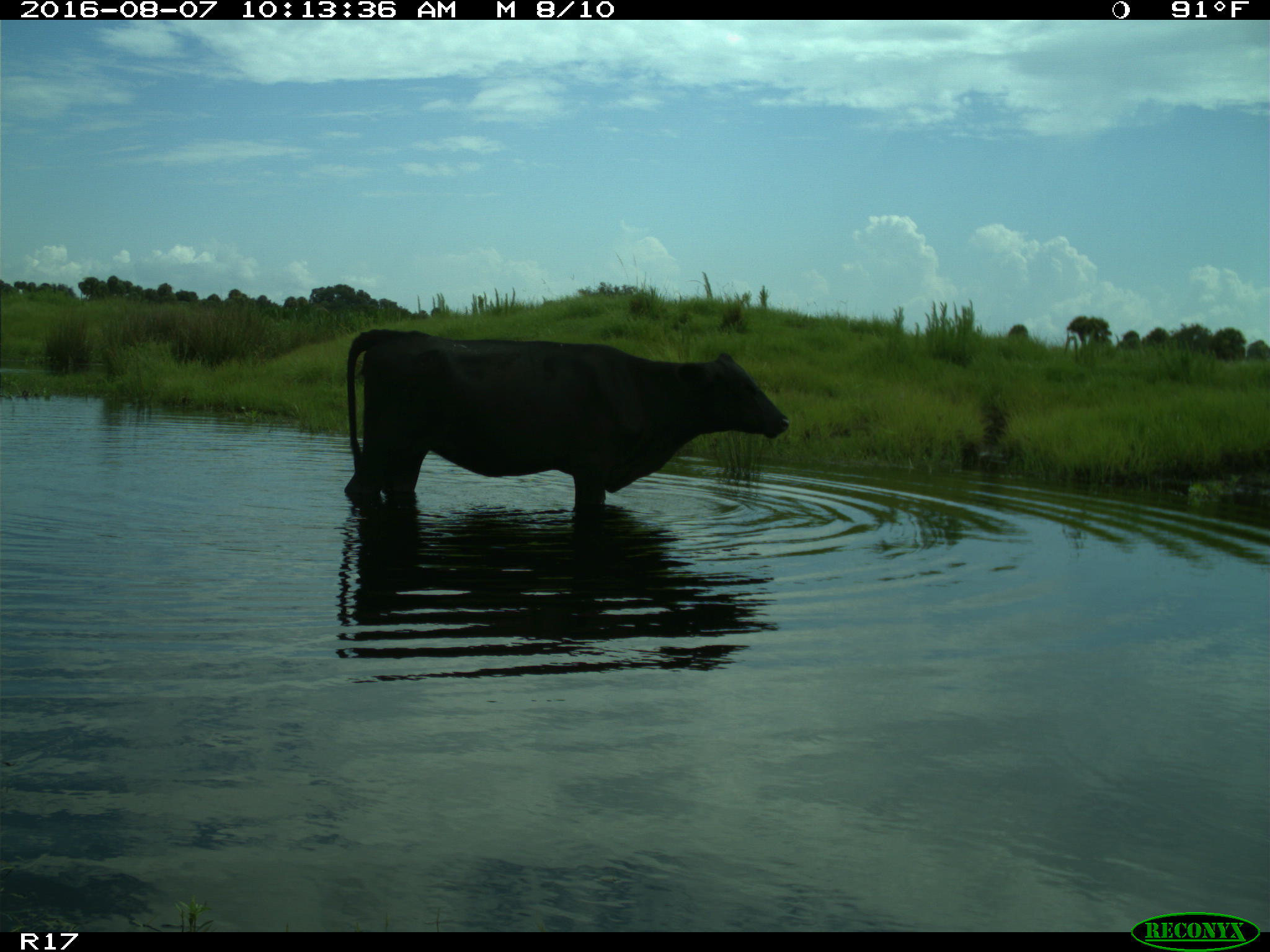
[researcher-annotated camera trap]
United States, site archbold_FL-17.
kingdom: Animalia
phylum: Chordata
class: Mammalia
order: Artiodactyla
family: Bovidae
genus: Bos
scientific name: Bos taurus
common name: domestic cow